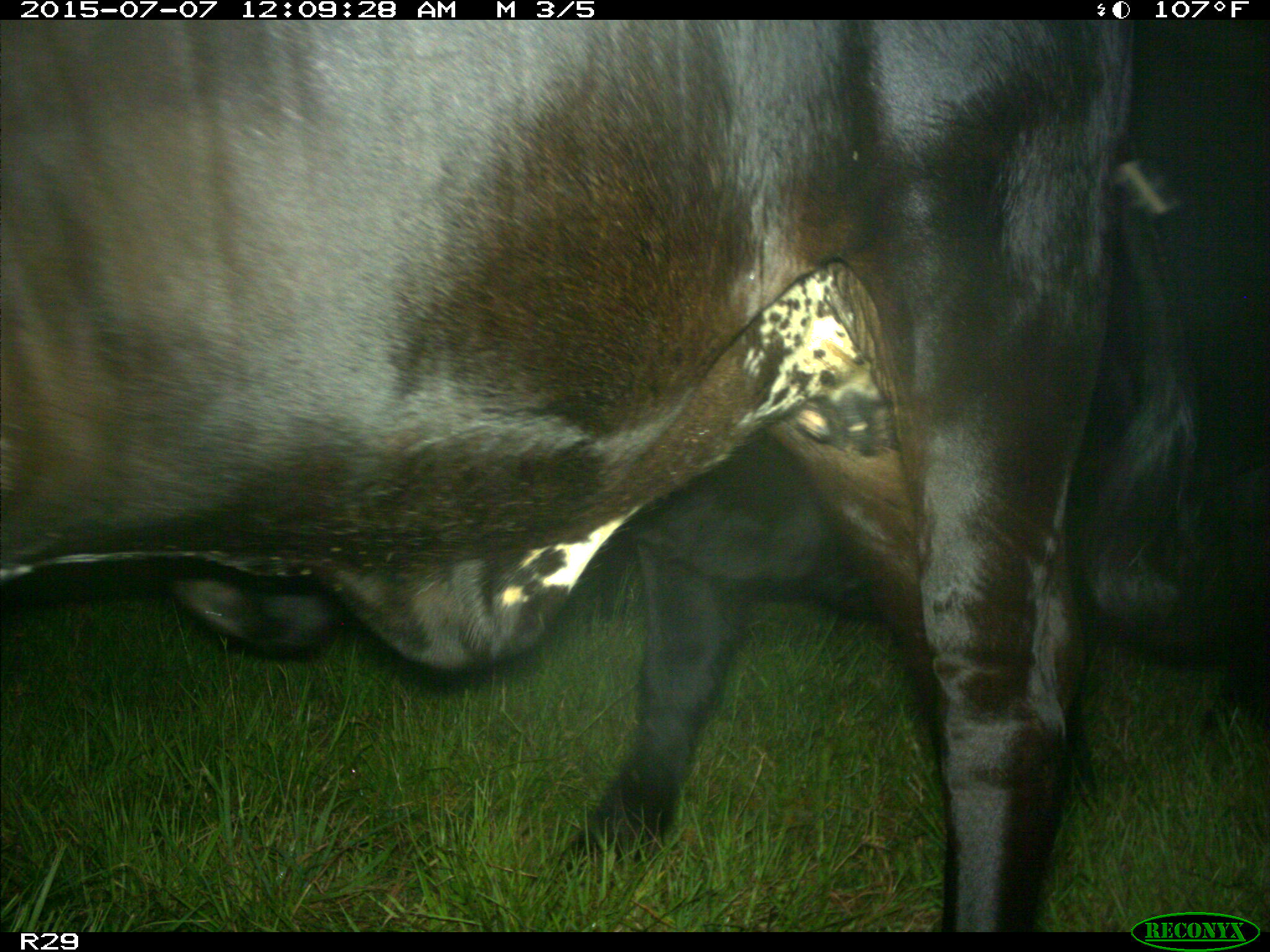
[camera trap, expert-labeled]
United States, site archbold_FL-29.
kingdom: Animalia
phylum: Chordata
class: Mammalia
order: Artiodactyla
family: Bovidae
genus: Bos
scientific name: Bos taurus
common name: domestic cow